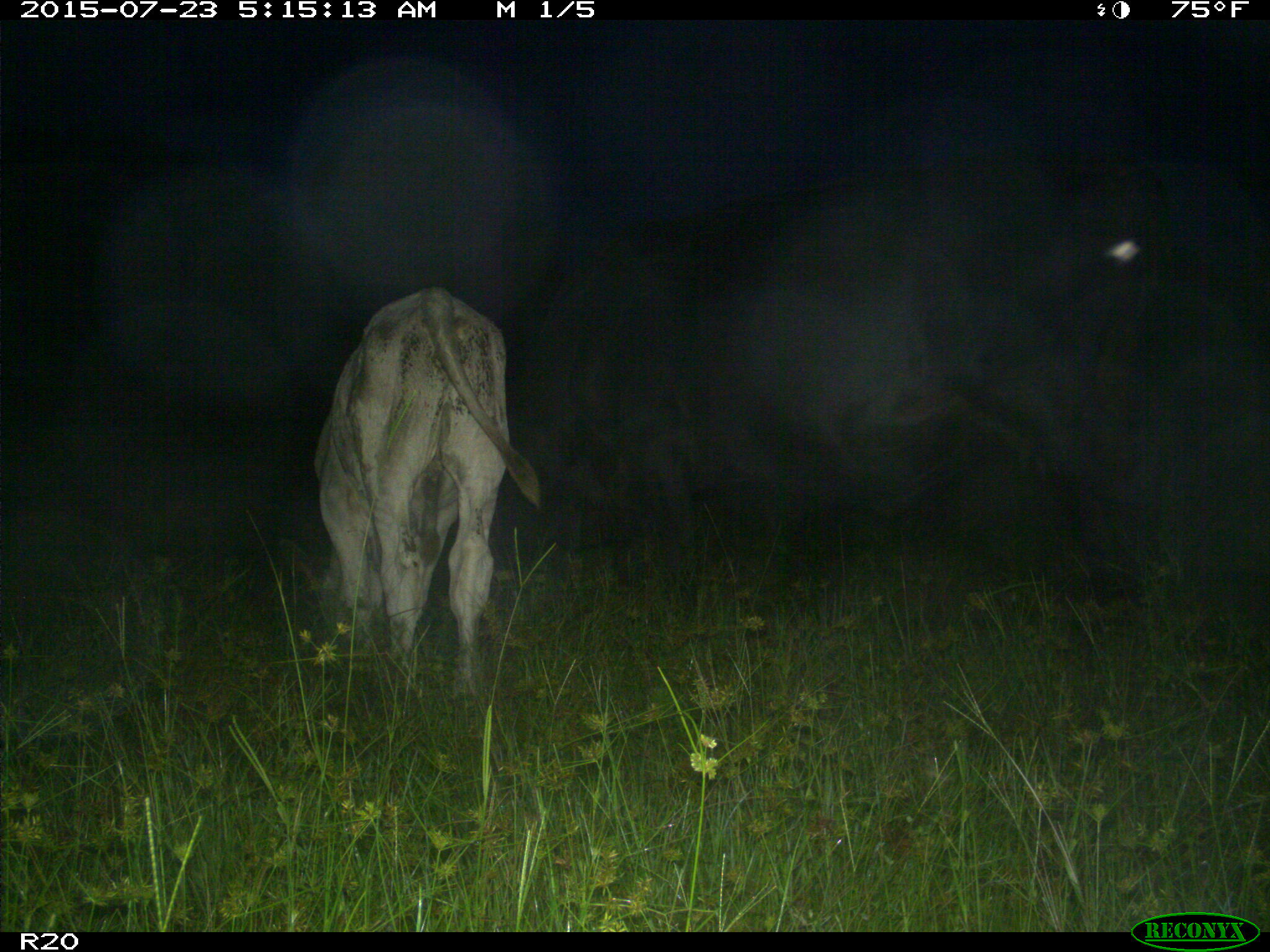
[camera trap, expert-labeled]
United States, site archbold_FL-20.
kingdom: Animalia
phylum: Chordata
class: Mammalia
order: Artiodactyla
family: Bovidae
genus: Bos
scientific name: Bos taurus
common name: domestic cow